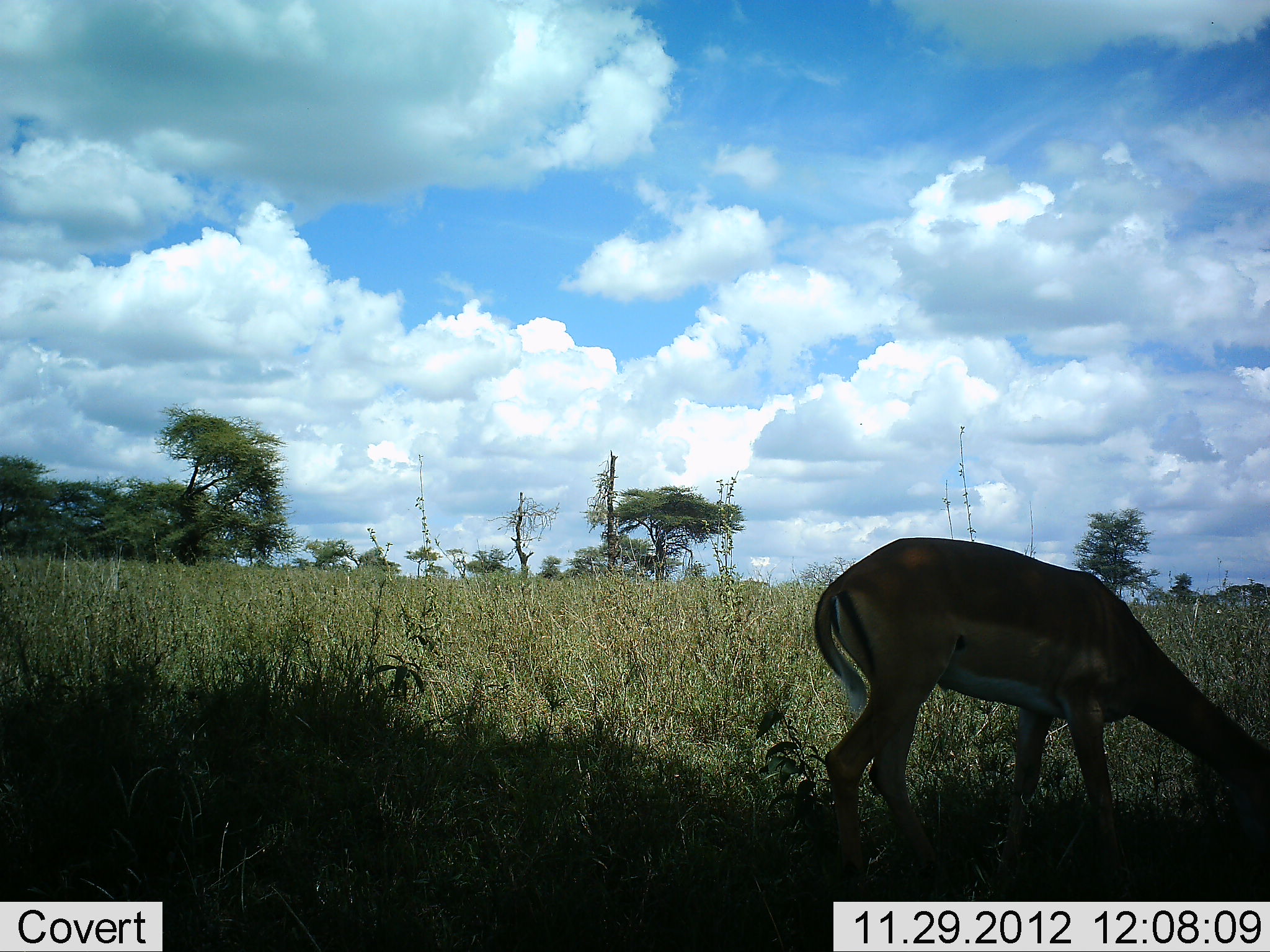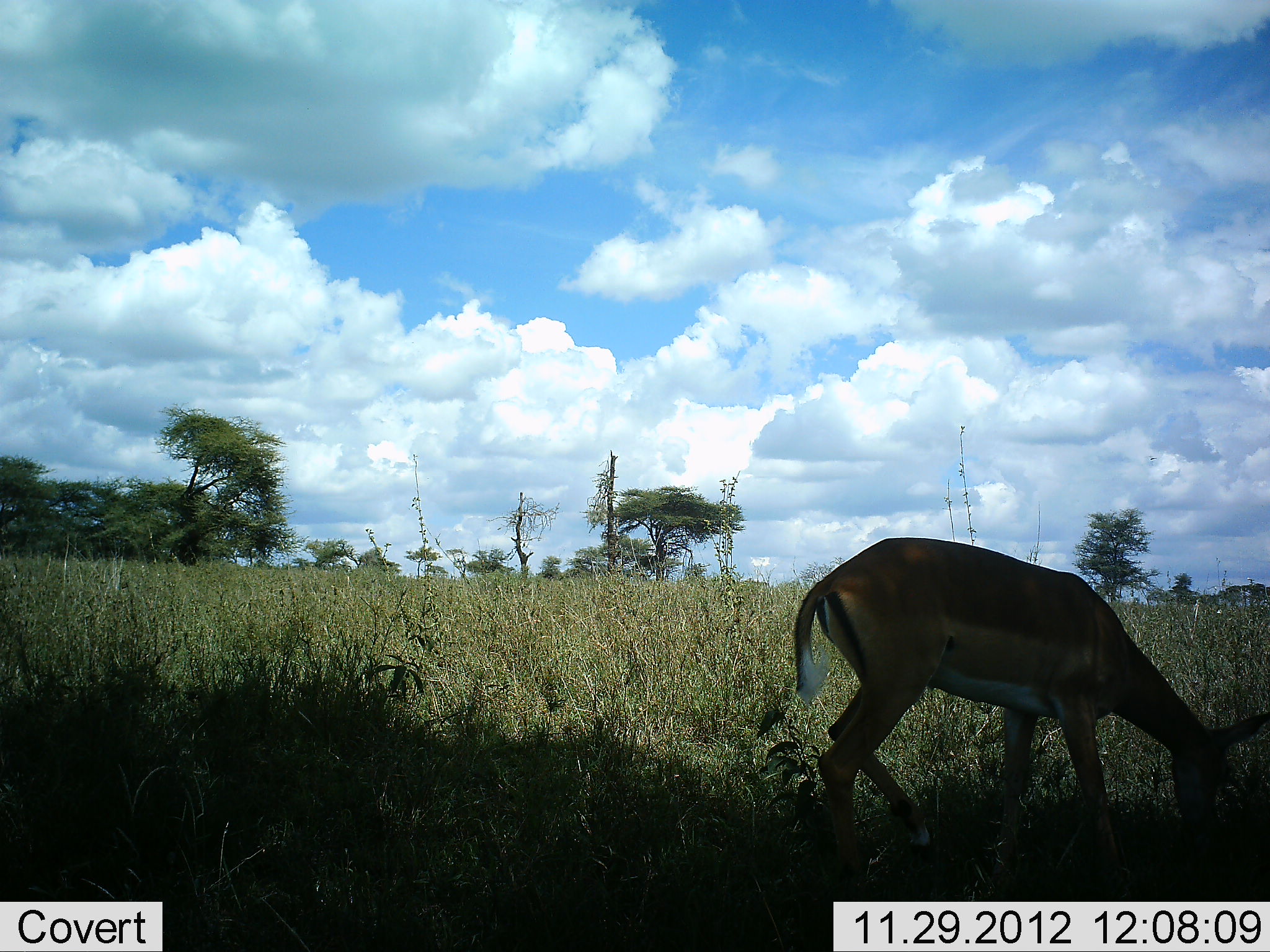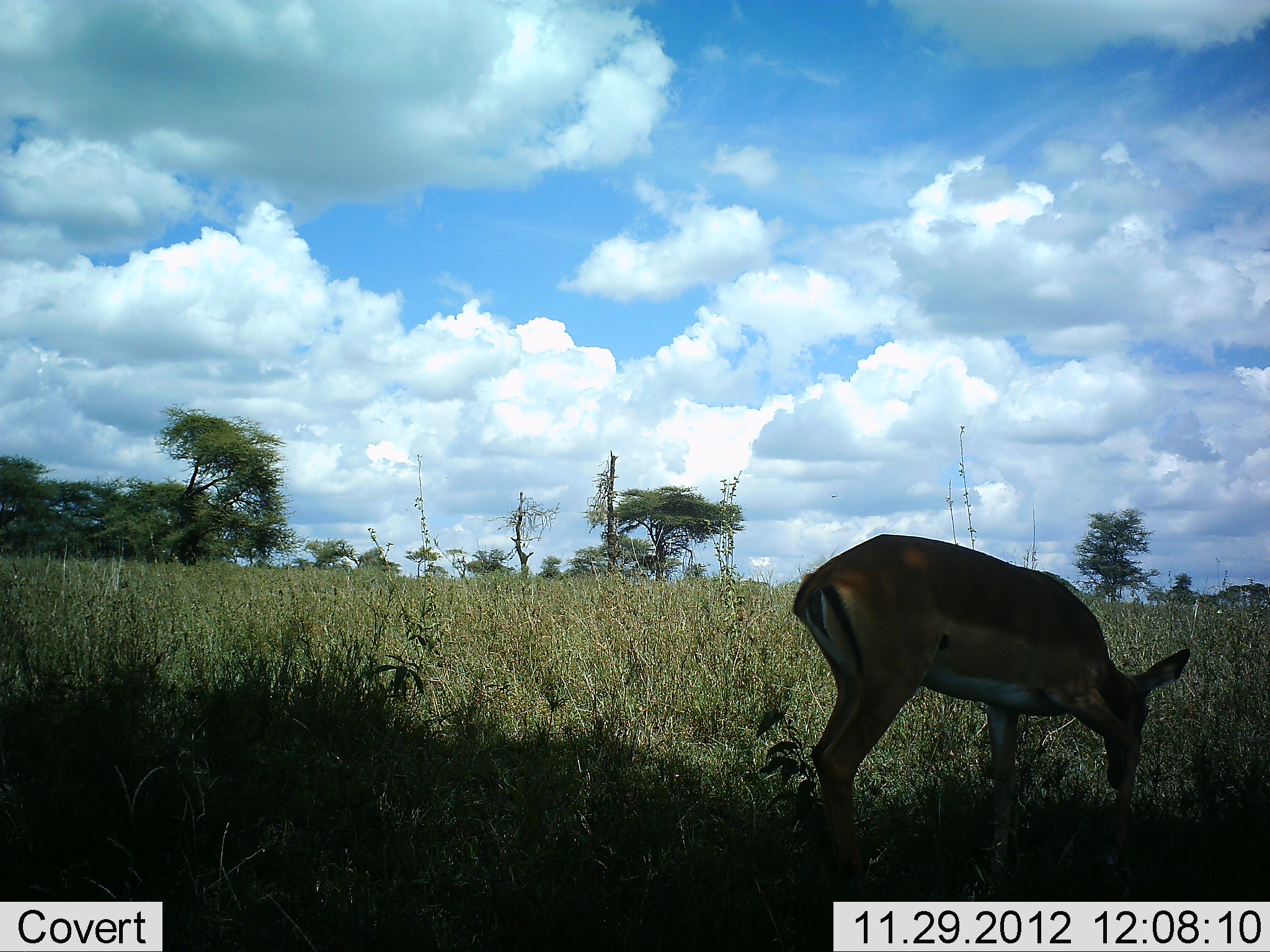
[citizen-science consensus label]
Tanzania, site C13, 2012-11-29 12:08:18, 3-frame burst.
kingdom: Animalia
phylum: Chordata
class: Mammalia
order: Artiodactyla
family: Bovidae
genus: Aepyceros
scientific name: Aepyceros melampus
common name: impala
Impala (Aepyceros melampus), count 1. Behavior (volunteer vote fractions): standing 10%, resting 0%, moving 0%, interacting 0%. Young present (vote fraction): 0%. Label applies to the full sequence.